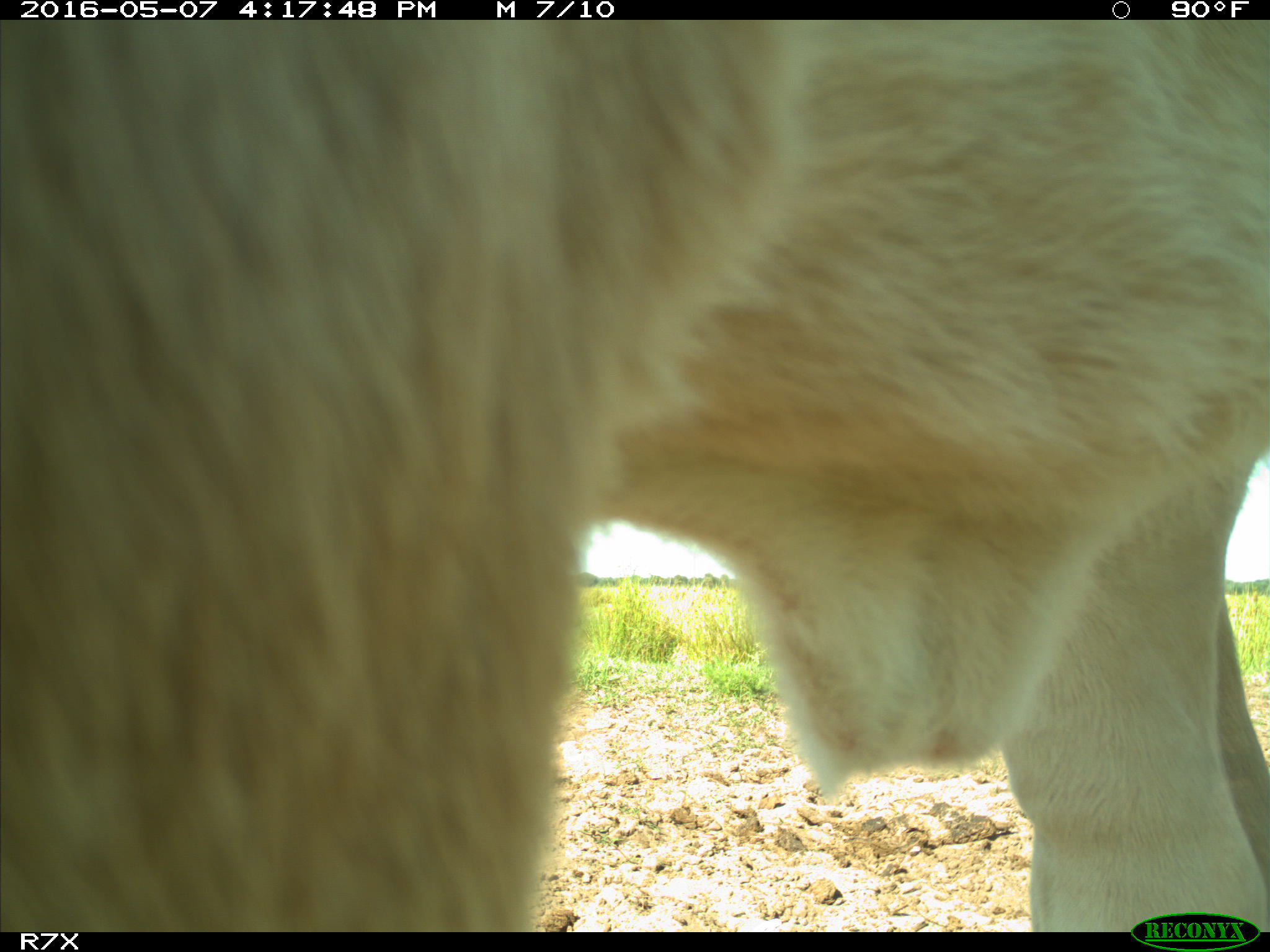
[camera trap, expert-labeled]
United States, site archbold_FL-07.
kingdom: Animalia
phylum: Chordata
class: Mammalia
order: Artiodactyla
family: Bovidae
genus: Bos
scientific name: Bos taurus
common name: domestic cow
Bos taurus (domestic cow).